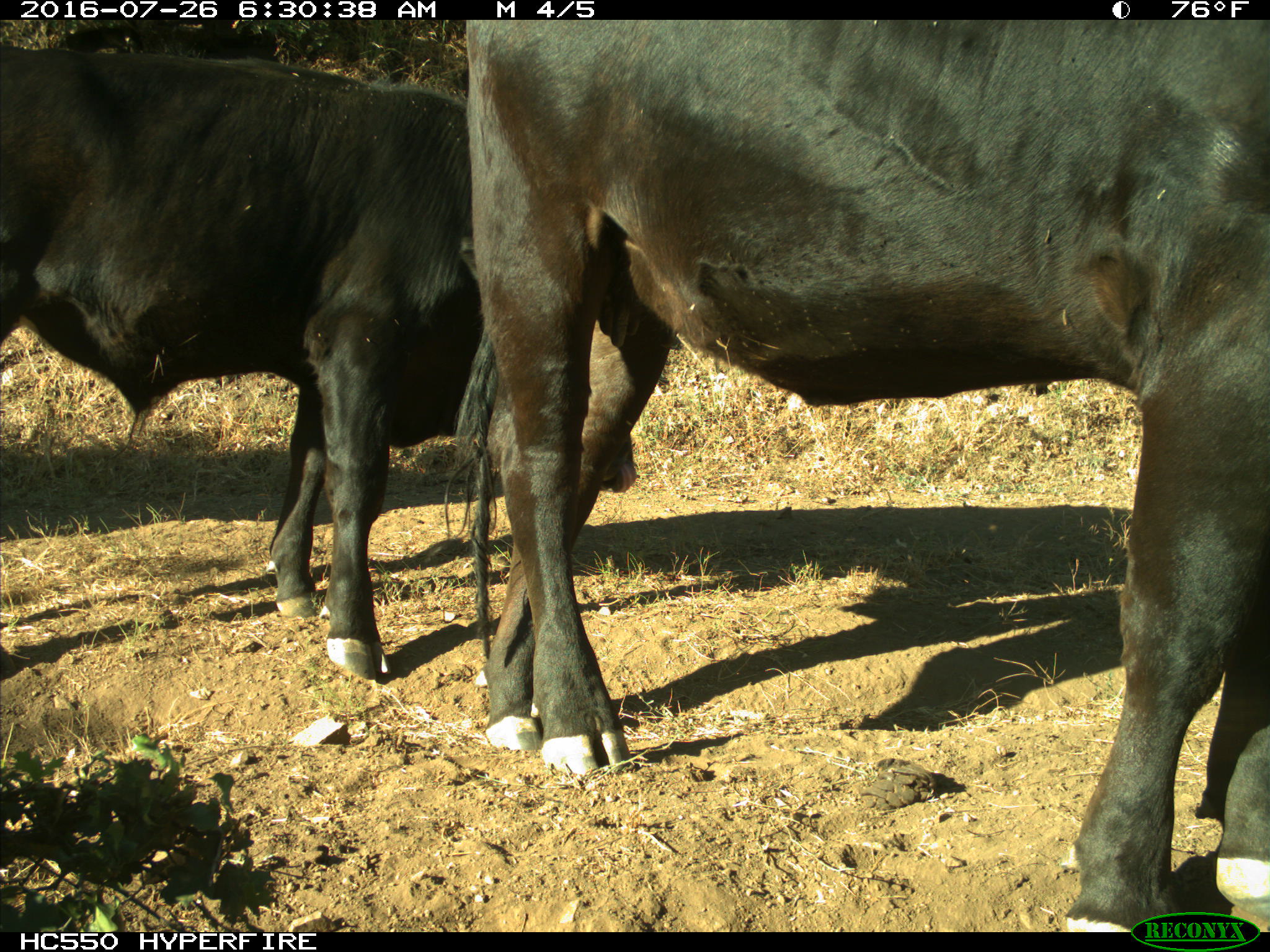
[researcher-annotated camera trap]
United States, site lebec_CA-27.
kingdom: Animalia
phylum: Chordata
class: Mammalia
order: Artiodactyla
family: Bovidae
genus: Bos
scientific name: Bos taurus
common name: domestic cow